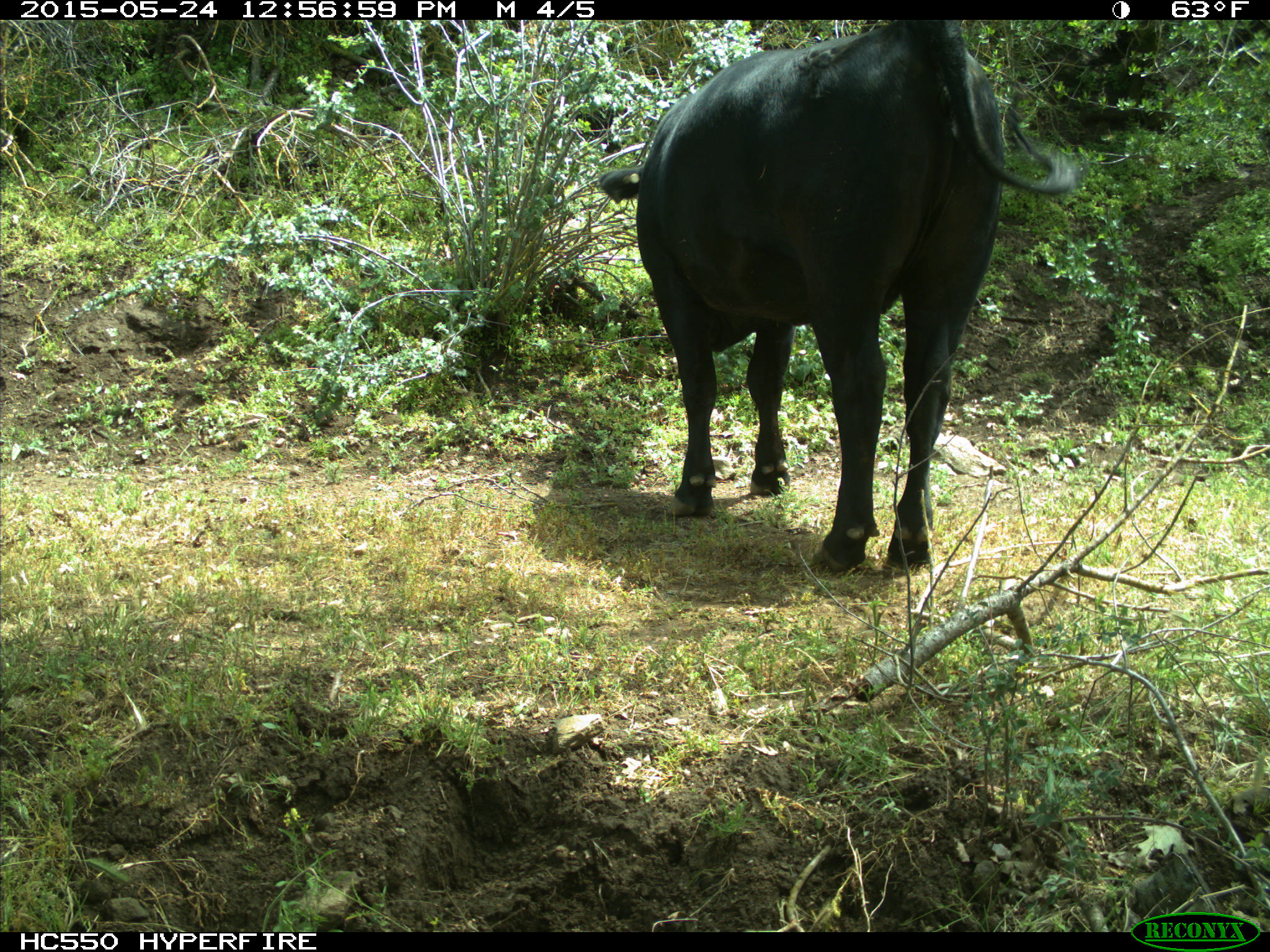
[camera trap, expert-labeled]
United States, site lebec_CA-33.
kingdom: Animalia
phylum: Chordata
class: Mammalia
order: Artiodactyla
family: Bovidae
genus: Bos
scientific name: Bos taurus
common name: domestic cow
Bos taurus (domestic cow).